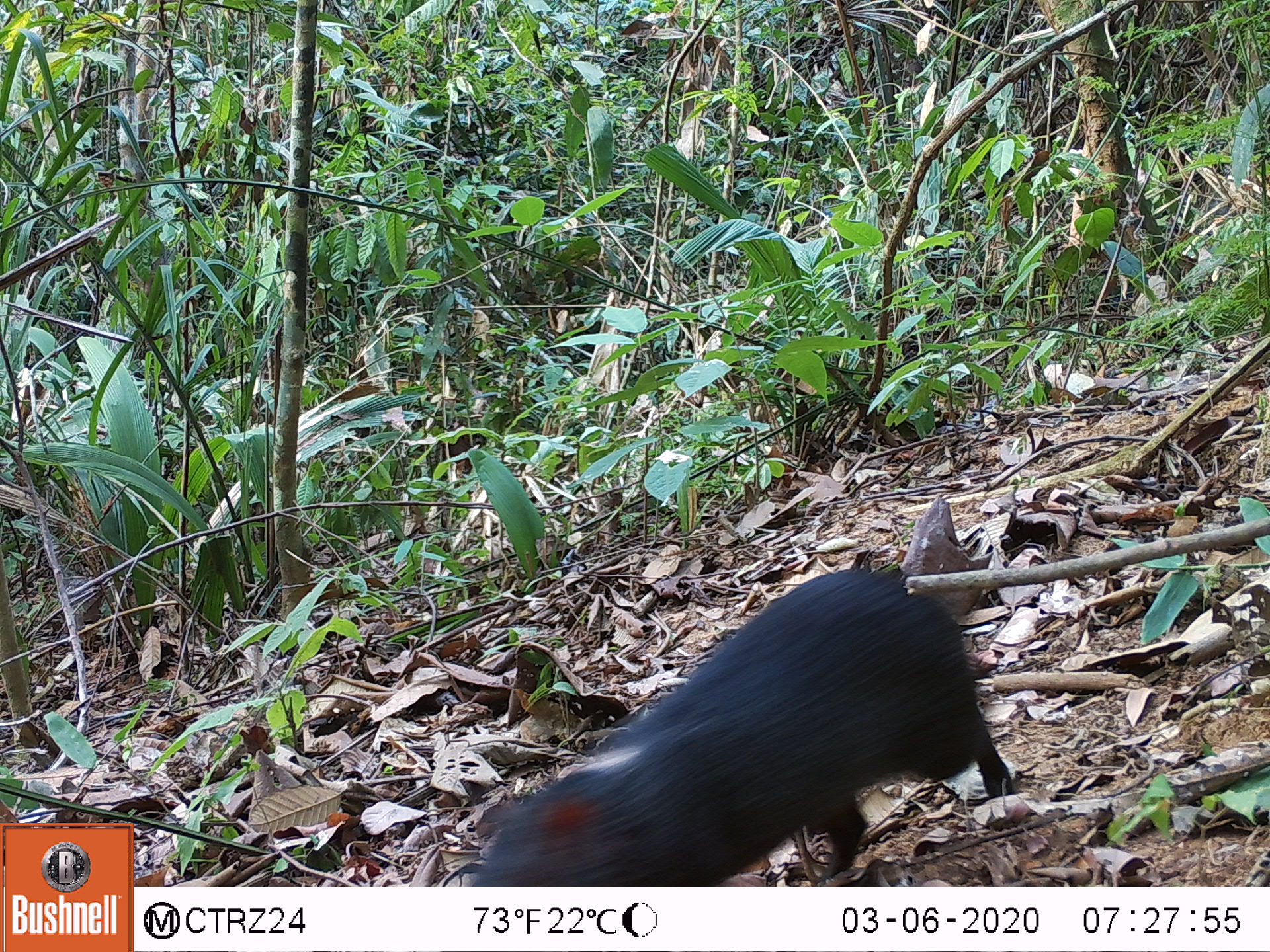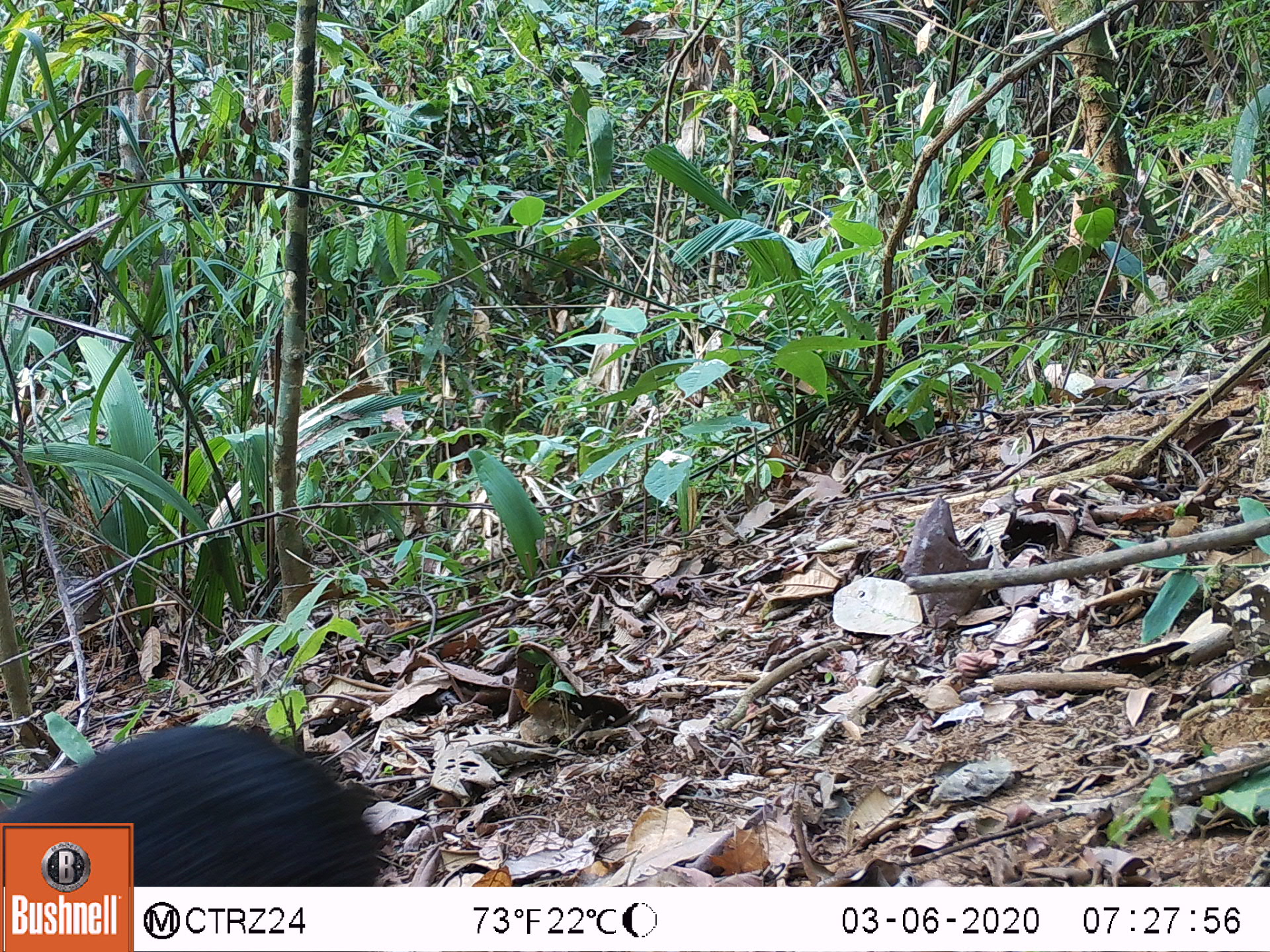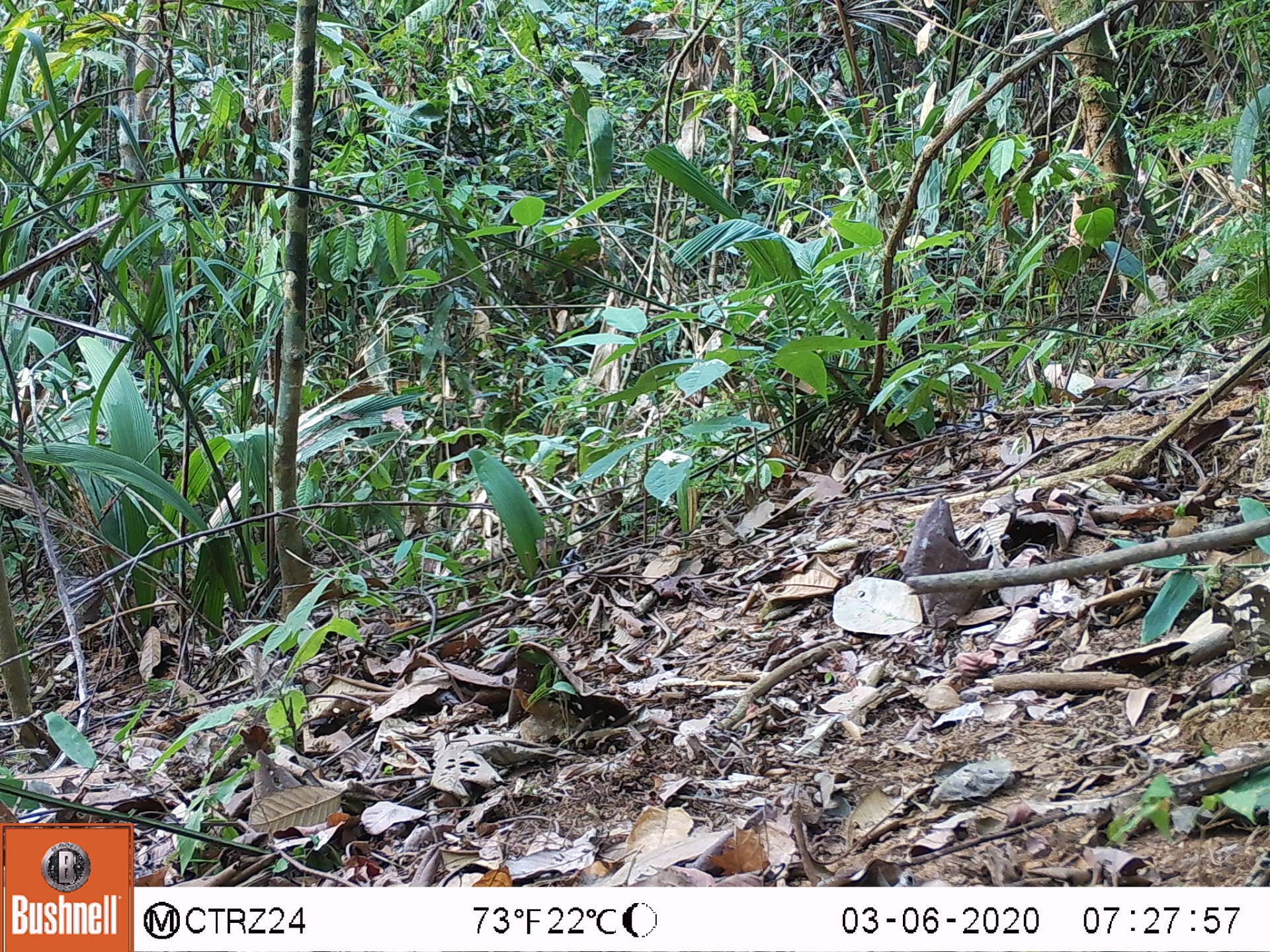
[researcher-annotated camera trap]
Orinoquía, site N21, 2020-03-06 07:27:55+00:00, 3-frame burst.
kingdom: Animalia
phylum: Chordata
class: Mammalia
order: Rodentia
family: Dasyproctidae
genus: Dasyprocta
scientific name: Dasyprocta fuliginosa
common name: black agouti